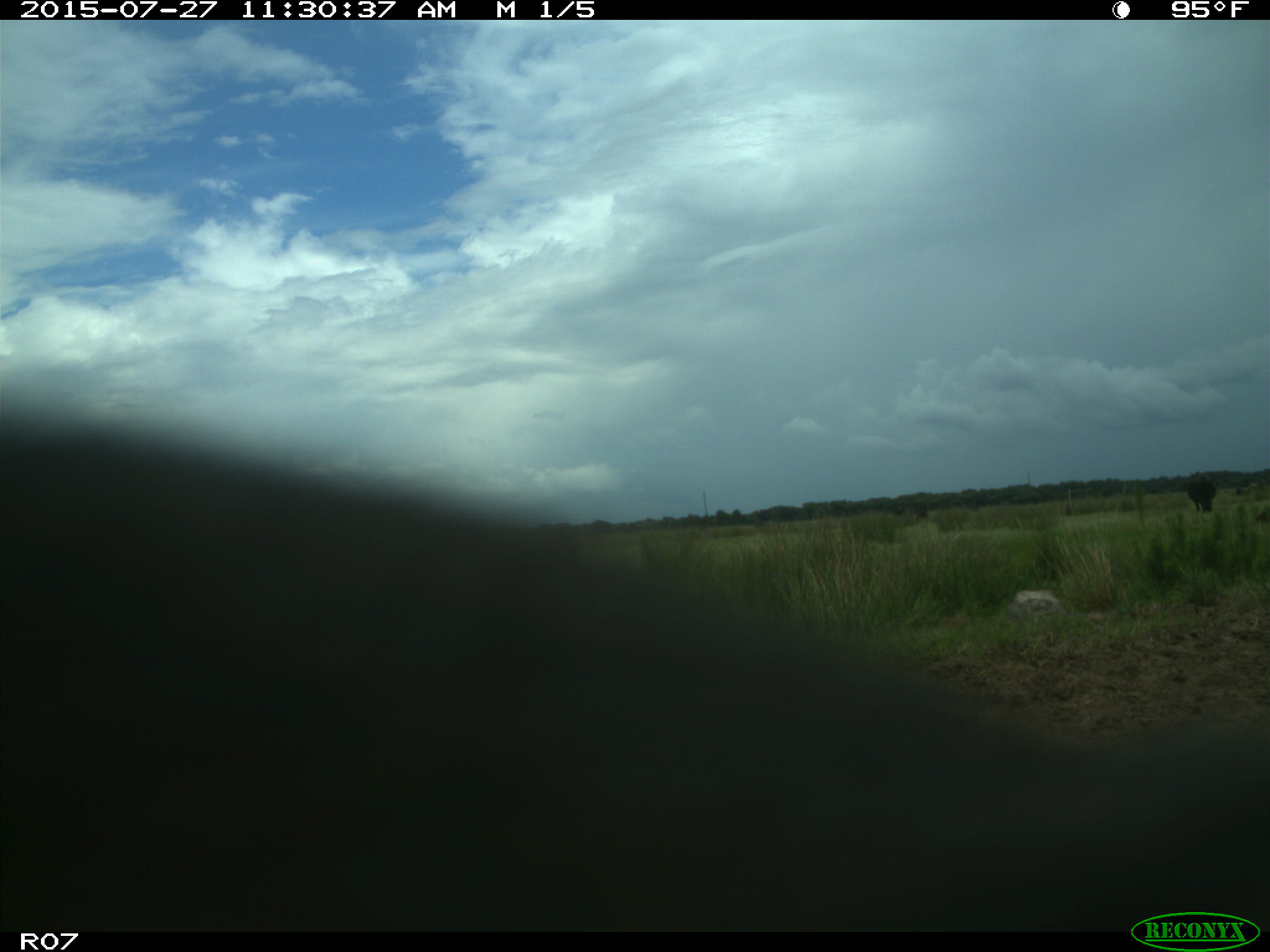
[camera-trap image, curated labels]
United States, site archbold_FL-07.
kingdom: Animalia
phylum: Chordata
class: Mammalia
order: Artiodactyla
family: Bovidae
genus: Bos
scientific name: Bos taurus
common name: domestic cow